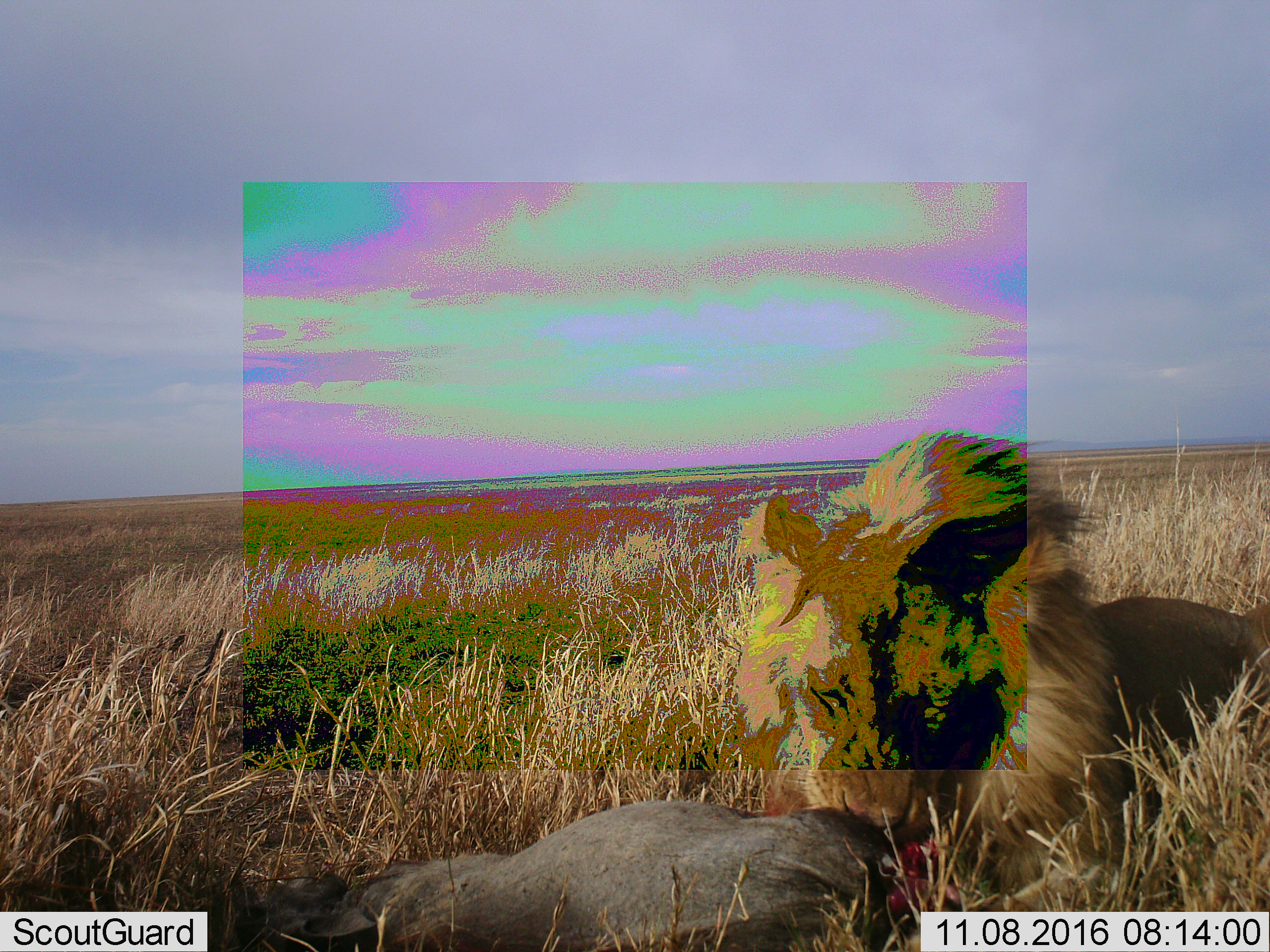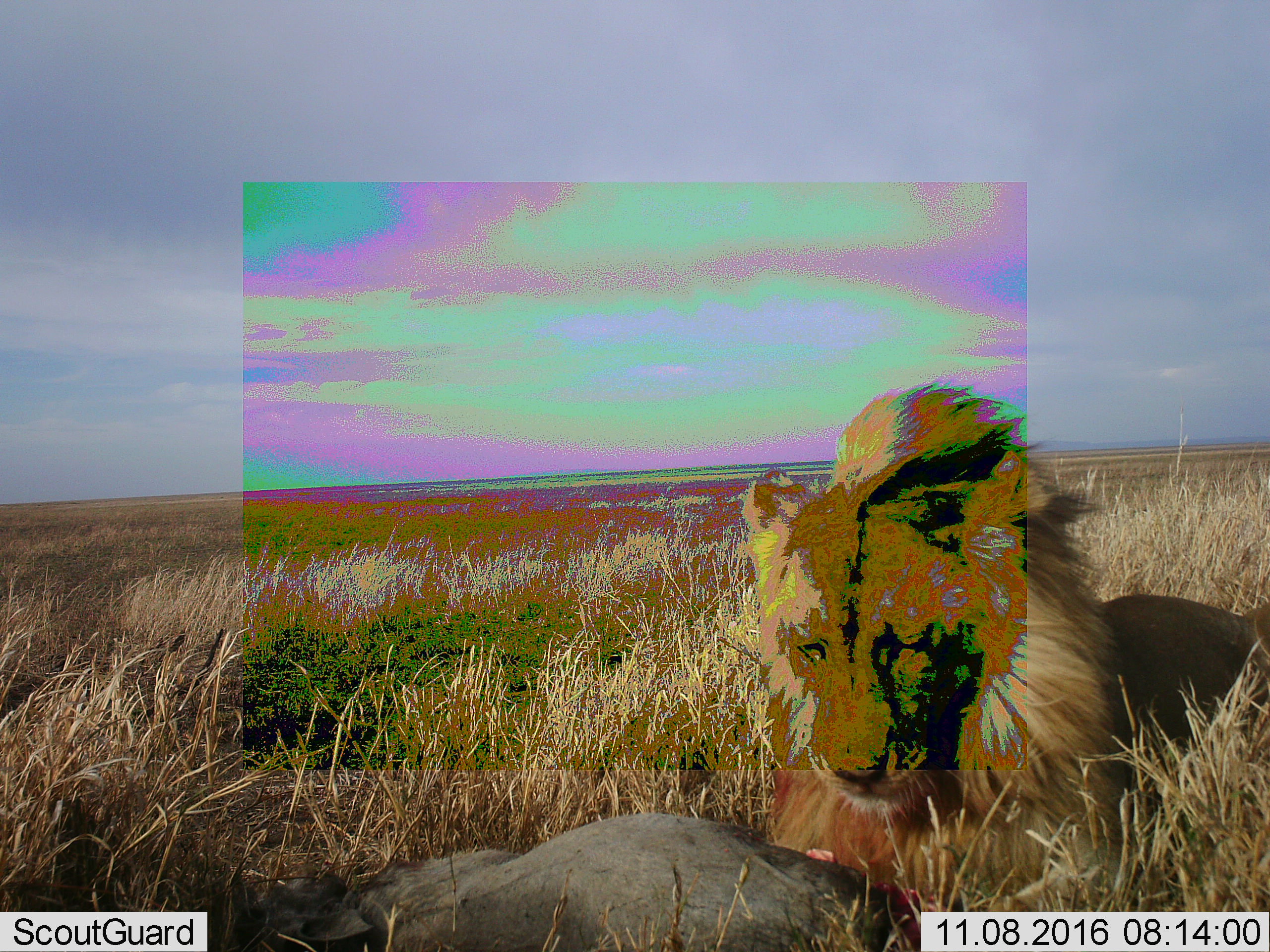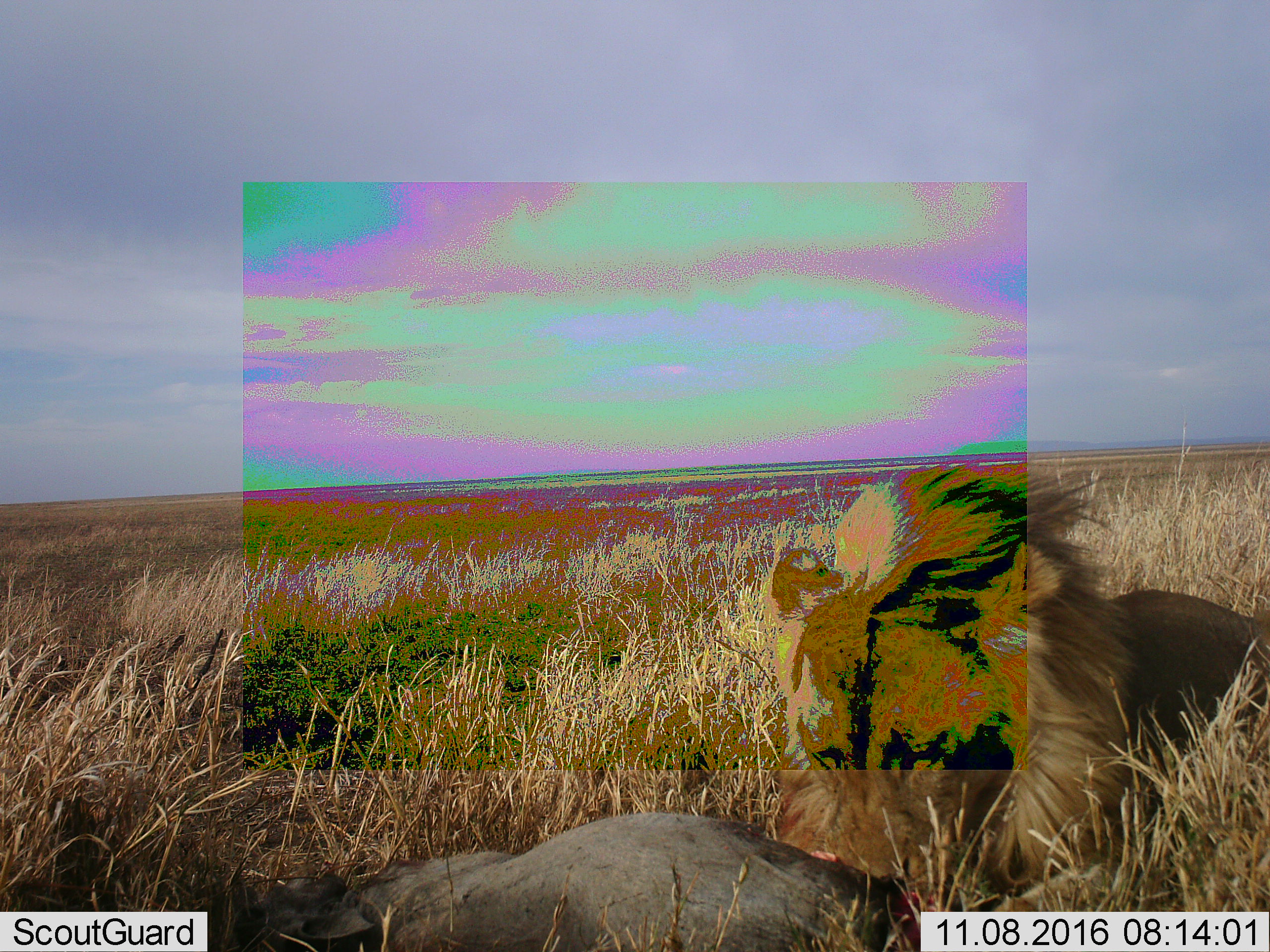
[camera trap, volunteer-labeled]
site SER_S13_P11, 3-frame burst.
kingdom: Animalia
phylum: Chordata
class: Mammalia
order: Carnivora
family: Felidae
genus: Panthera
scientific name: Panthera leo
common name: lion male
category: lionmale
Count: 1.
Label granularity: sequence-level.